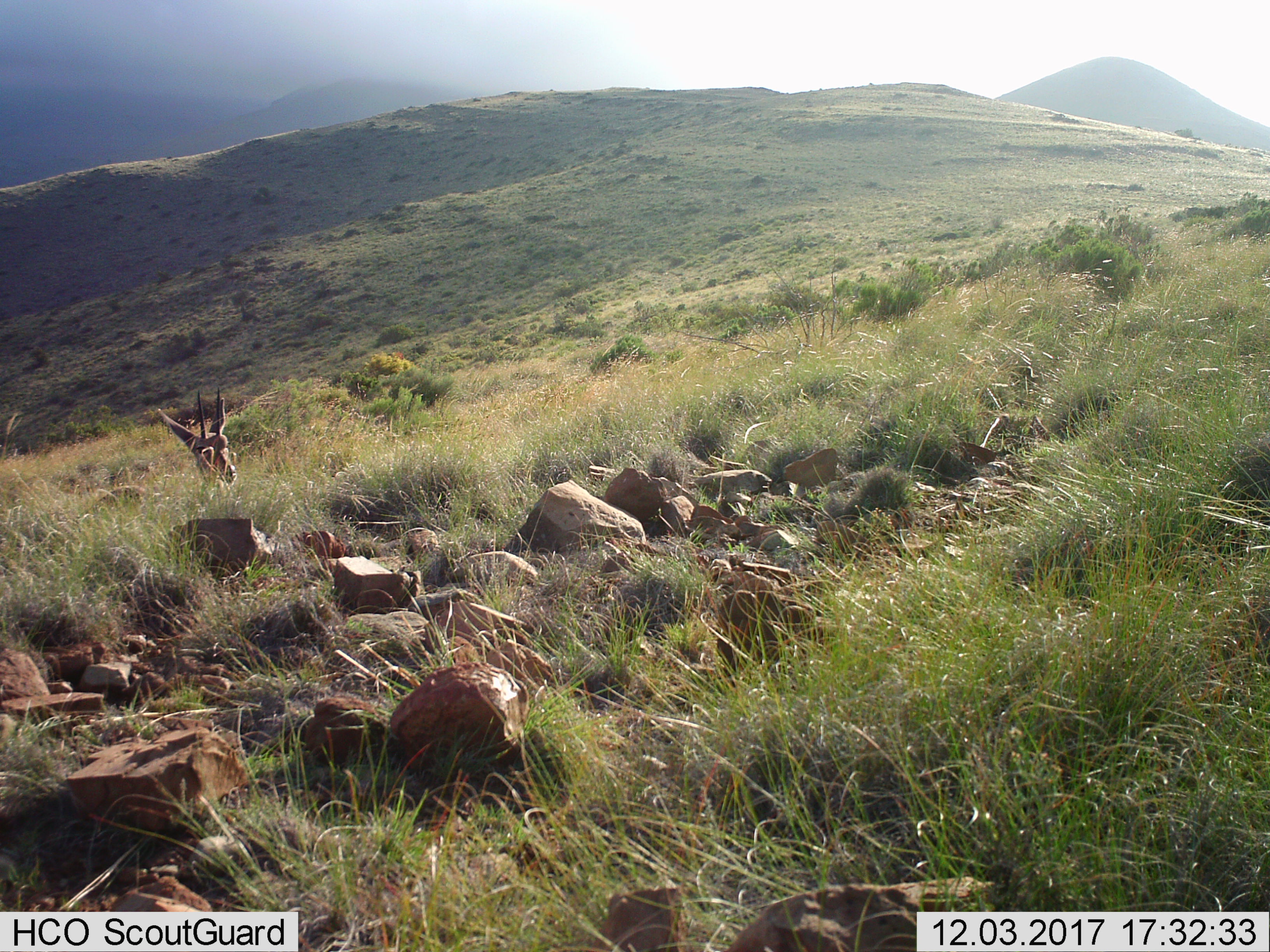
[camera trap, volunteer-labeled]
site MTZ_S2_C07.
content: unidentified animal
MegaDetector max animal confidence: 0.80